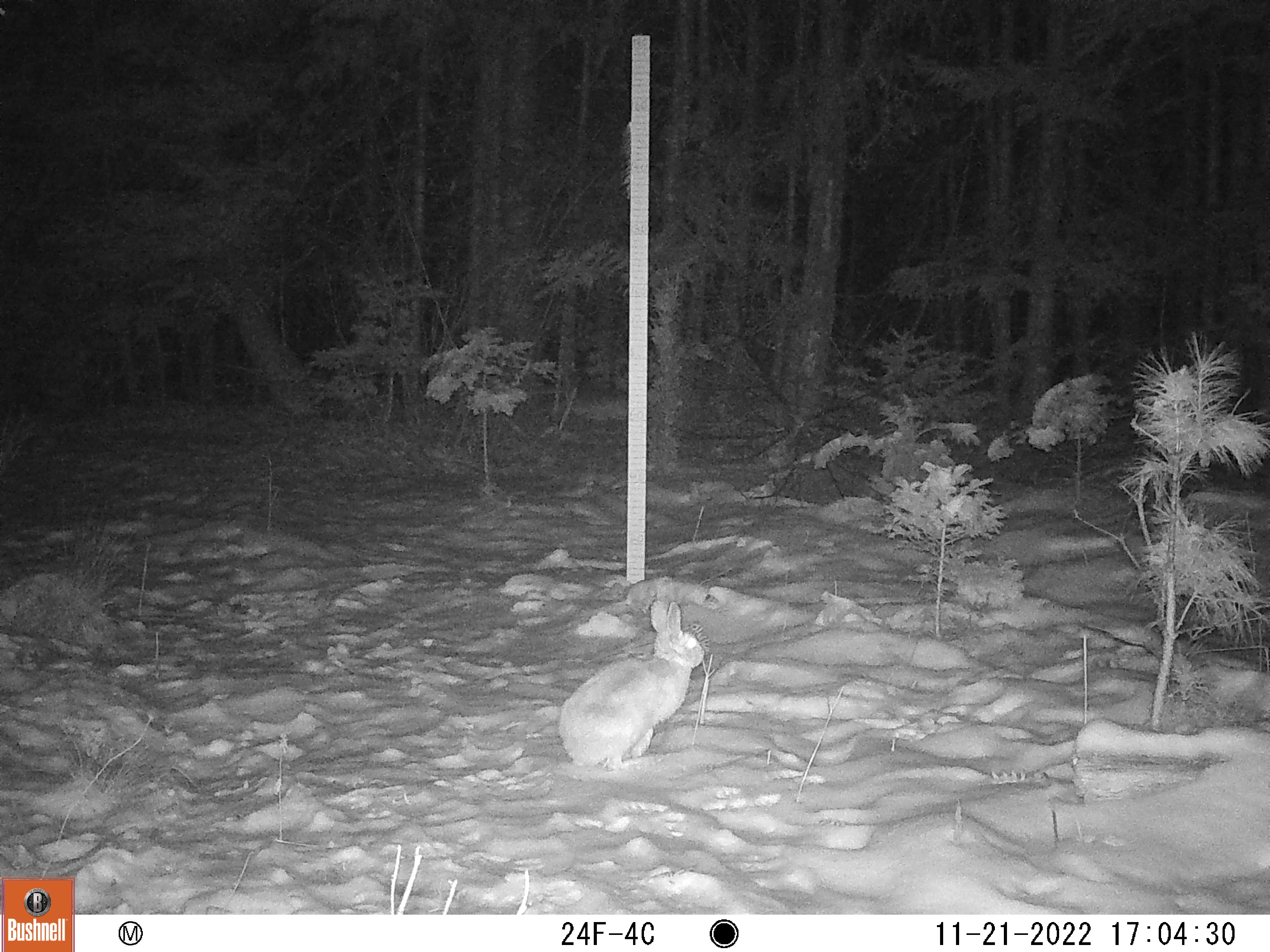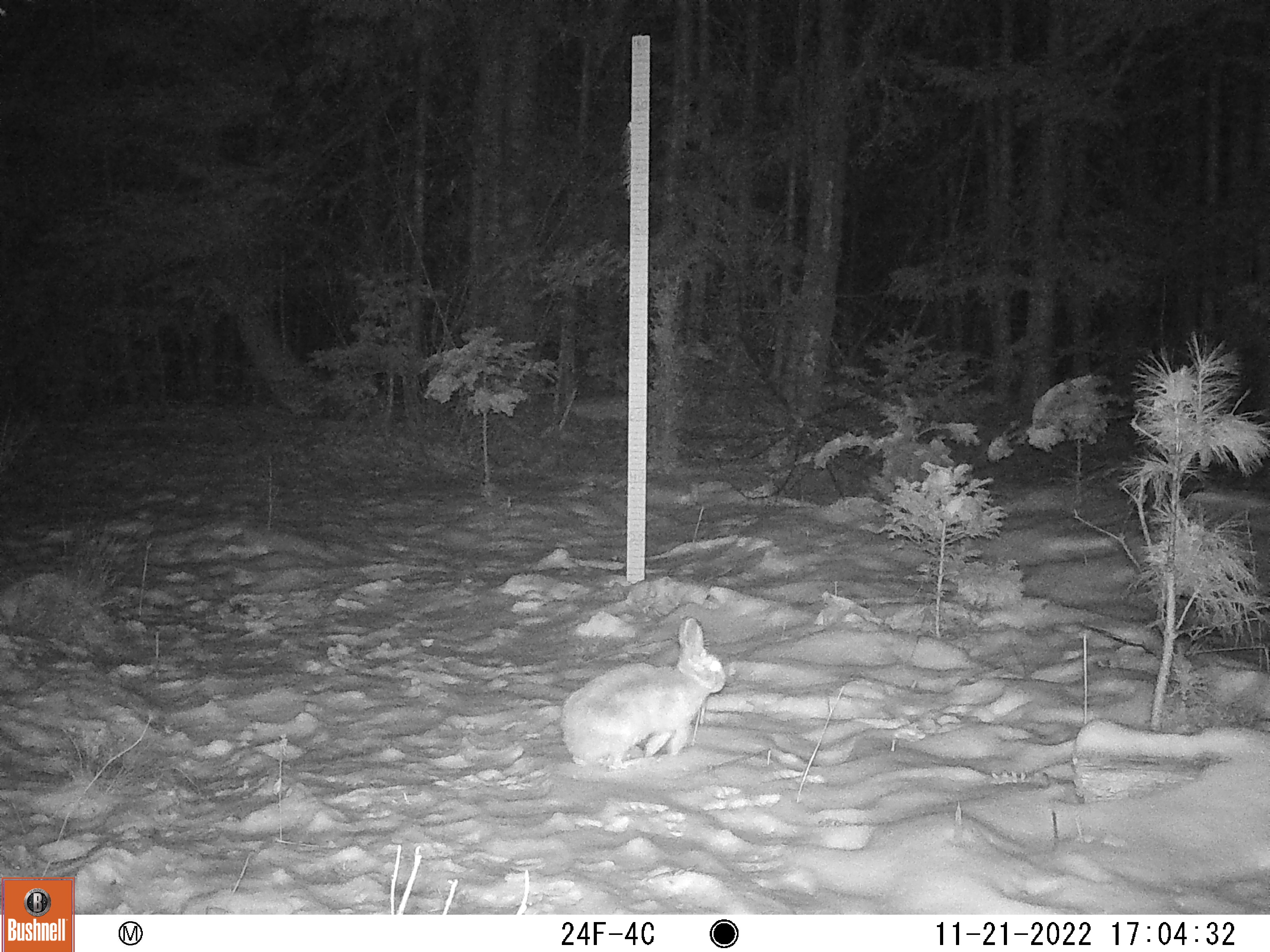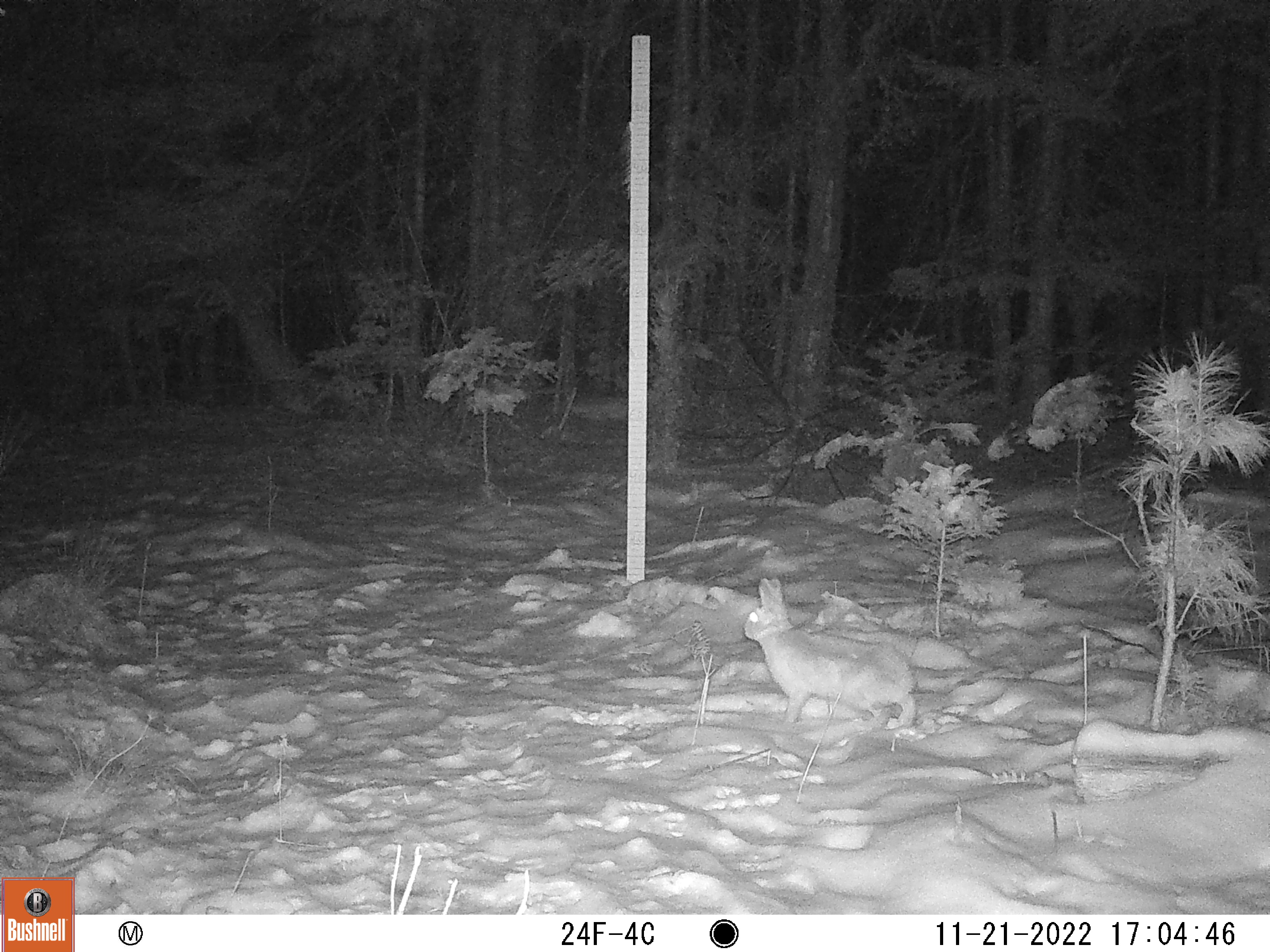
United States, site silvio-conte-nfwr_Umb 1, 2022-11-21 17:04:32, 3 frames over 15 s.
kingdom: Animalia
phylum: Chordata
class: Mammalia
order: Lagomorpha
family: Leporidae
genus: Lepus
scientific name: Lepus americanus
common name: snowshoe hare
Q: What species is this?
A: Snowshoe hare (Lepus americanus).